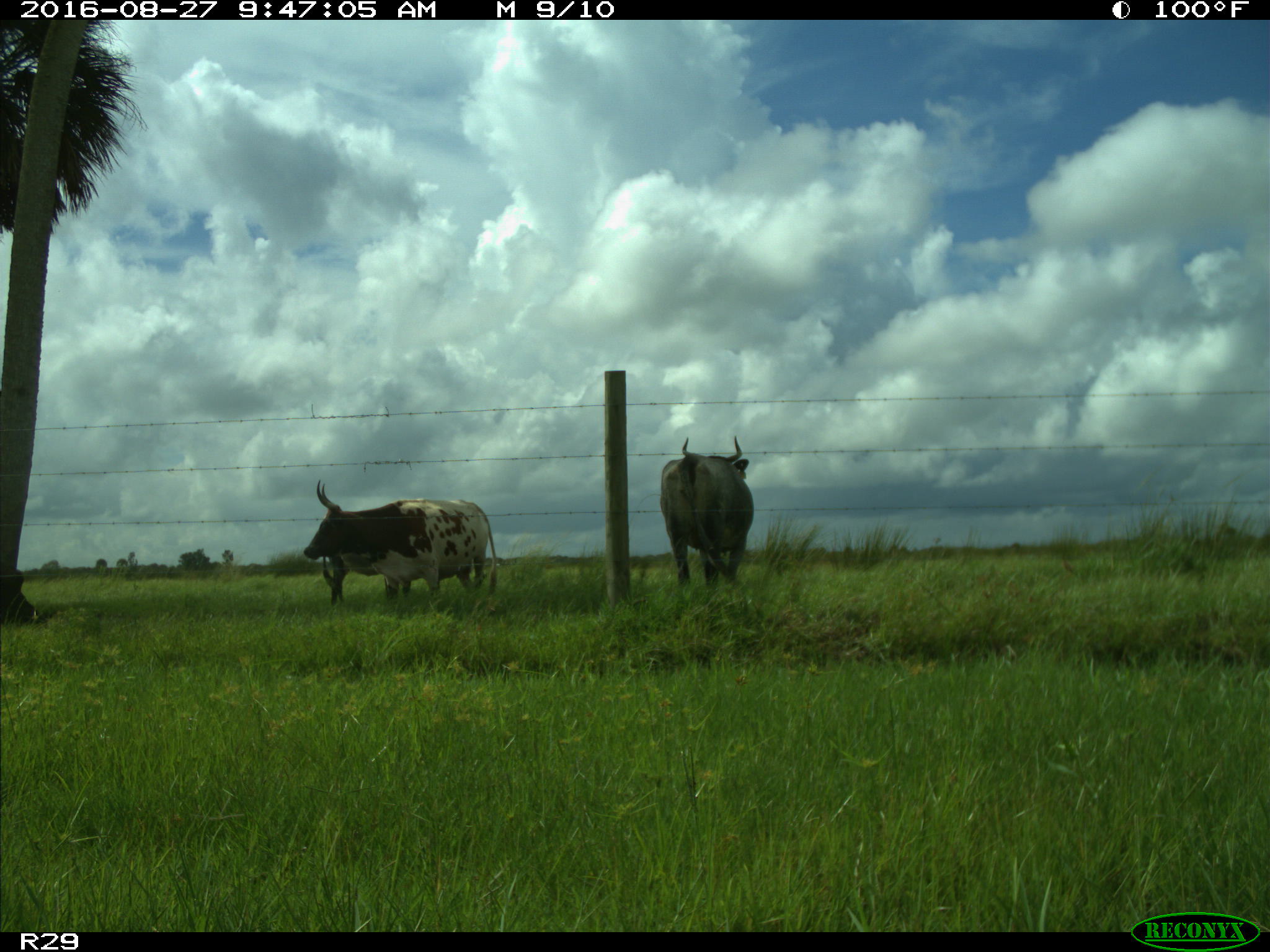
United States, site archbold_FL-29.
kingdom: Animalia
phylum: Chordata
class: Mammalia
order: Artiodactyla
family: Bovidae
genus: Bos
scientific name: Bos taurus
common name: domestic cow